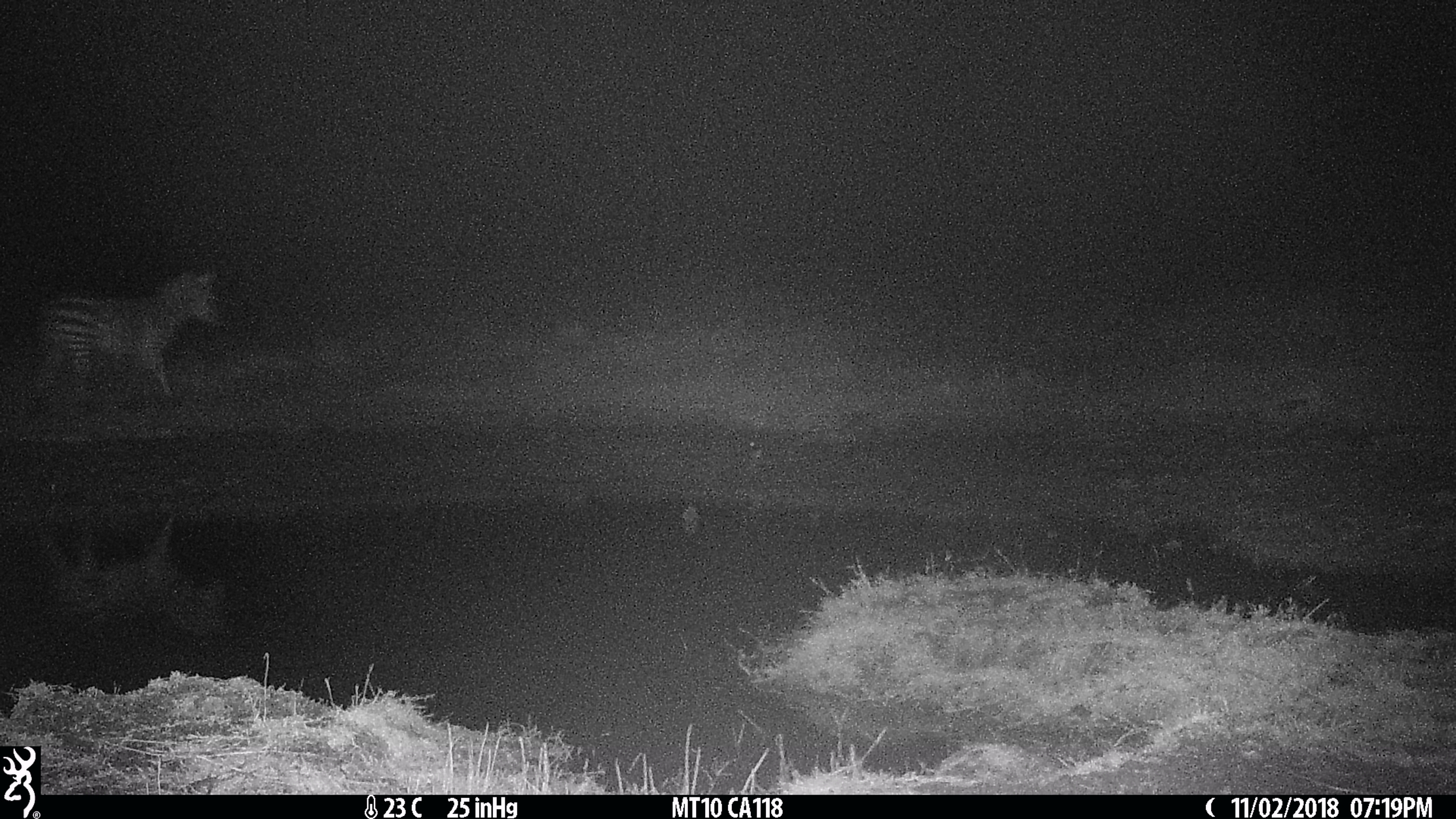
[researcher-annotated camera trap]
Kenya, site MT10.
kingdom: Animalia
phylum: Chordata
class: Mammalia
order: Perissodactyla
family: Equidae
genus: Equus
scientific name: Equus quagga burchellii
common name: burchell's zebra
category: zebra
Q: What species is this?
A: Zebra (burchell's zebra) (Equus quagga burchellii).